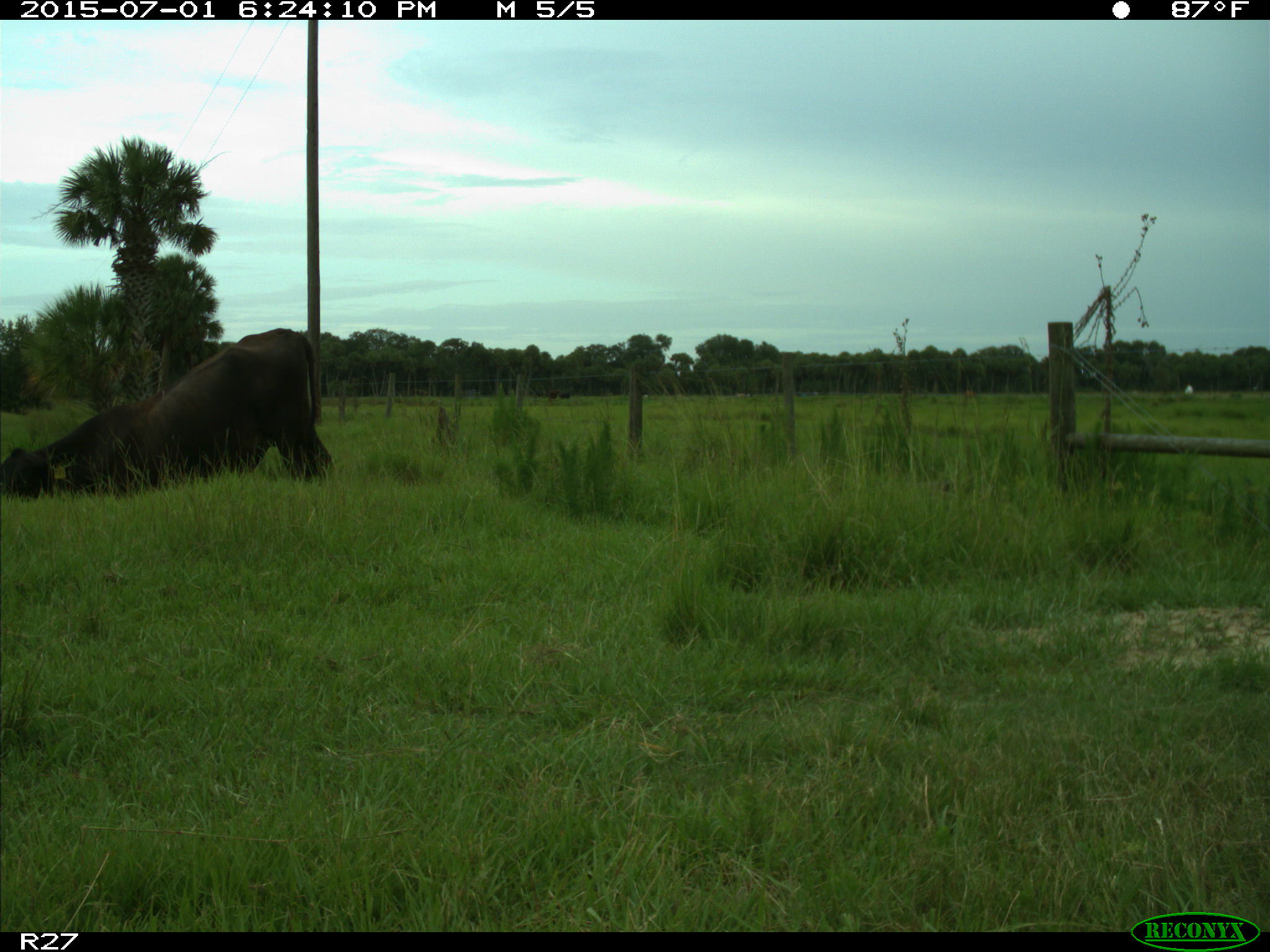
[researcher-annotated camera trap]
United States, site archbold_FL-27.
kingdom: Animalia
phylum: Chordata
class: Mammalia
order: Artiodactyla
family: Bovidae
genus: Bos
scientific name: Bos taurus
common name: domestic cow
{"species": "Bos taurus (domestic cow)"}